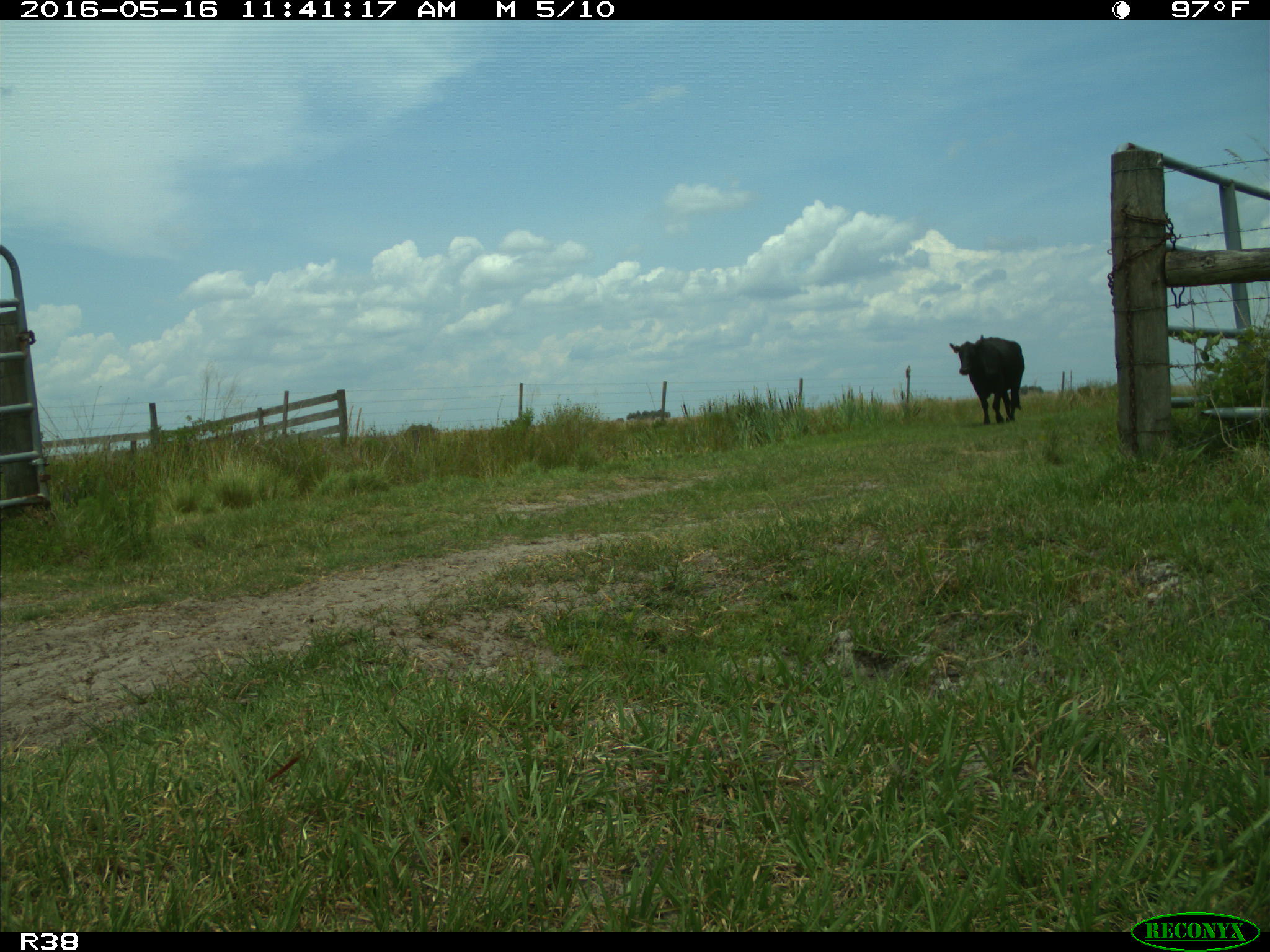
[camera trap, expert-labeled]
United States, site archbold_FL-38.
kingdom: Animalia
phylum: Chordata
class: Mammalia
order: Artiodactyla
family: Bovidae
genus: Bos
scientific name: Bos taurus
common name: domestic cow